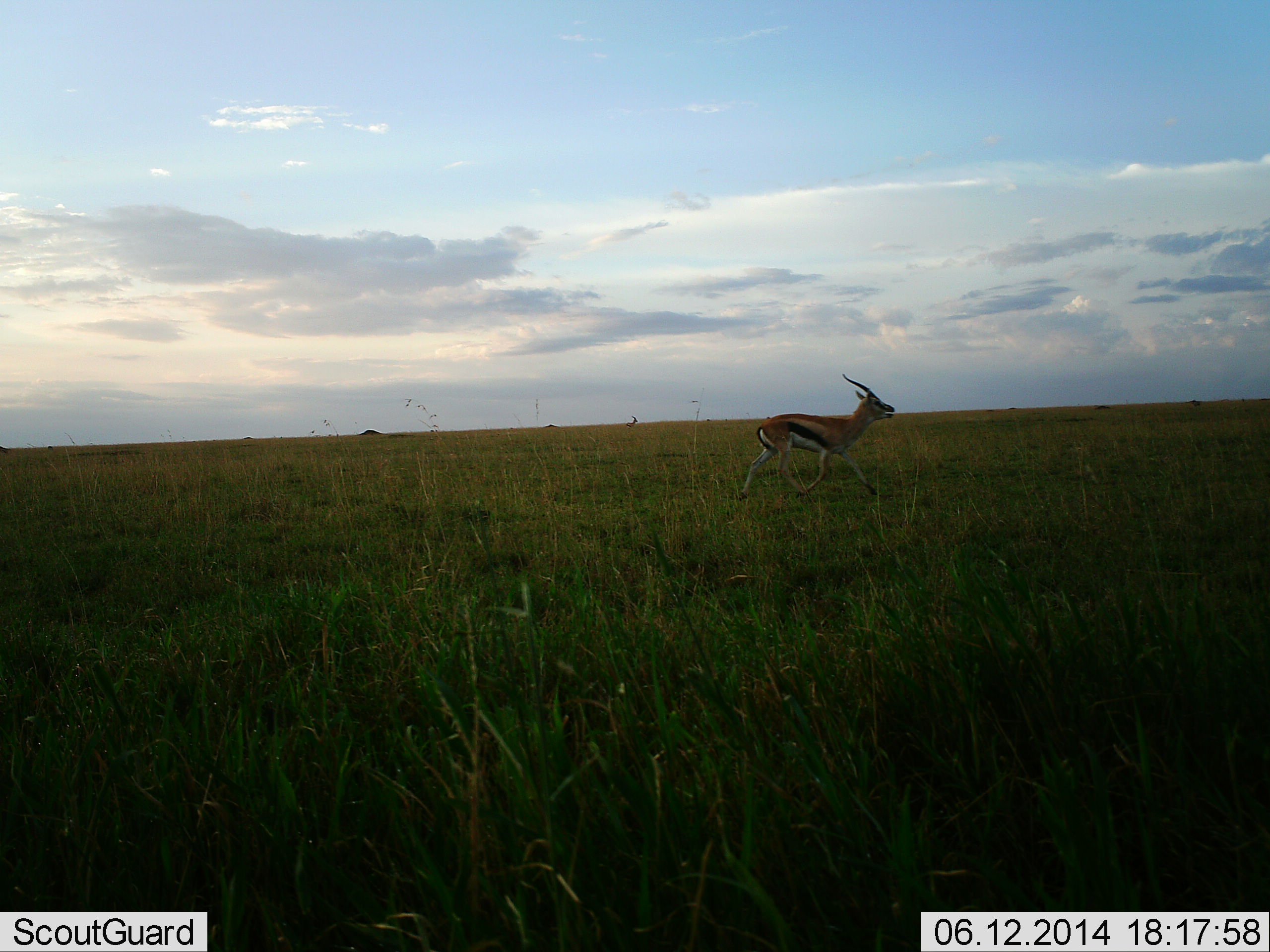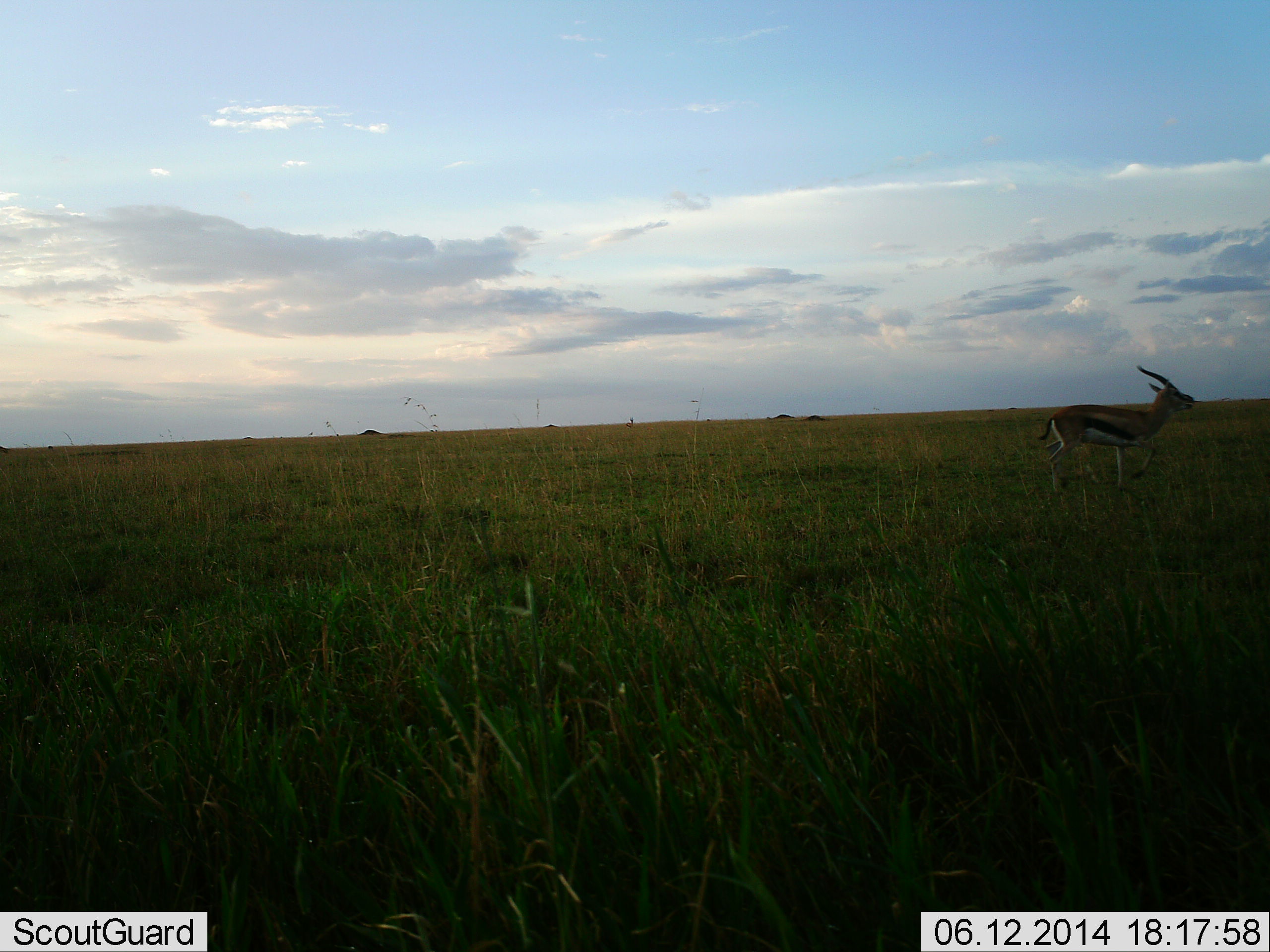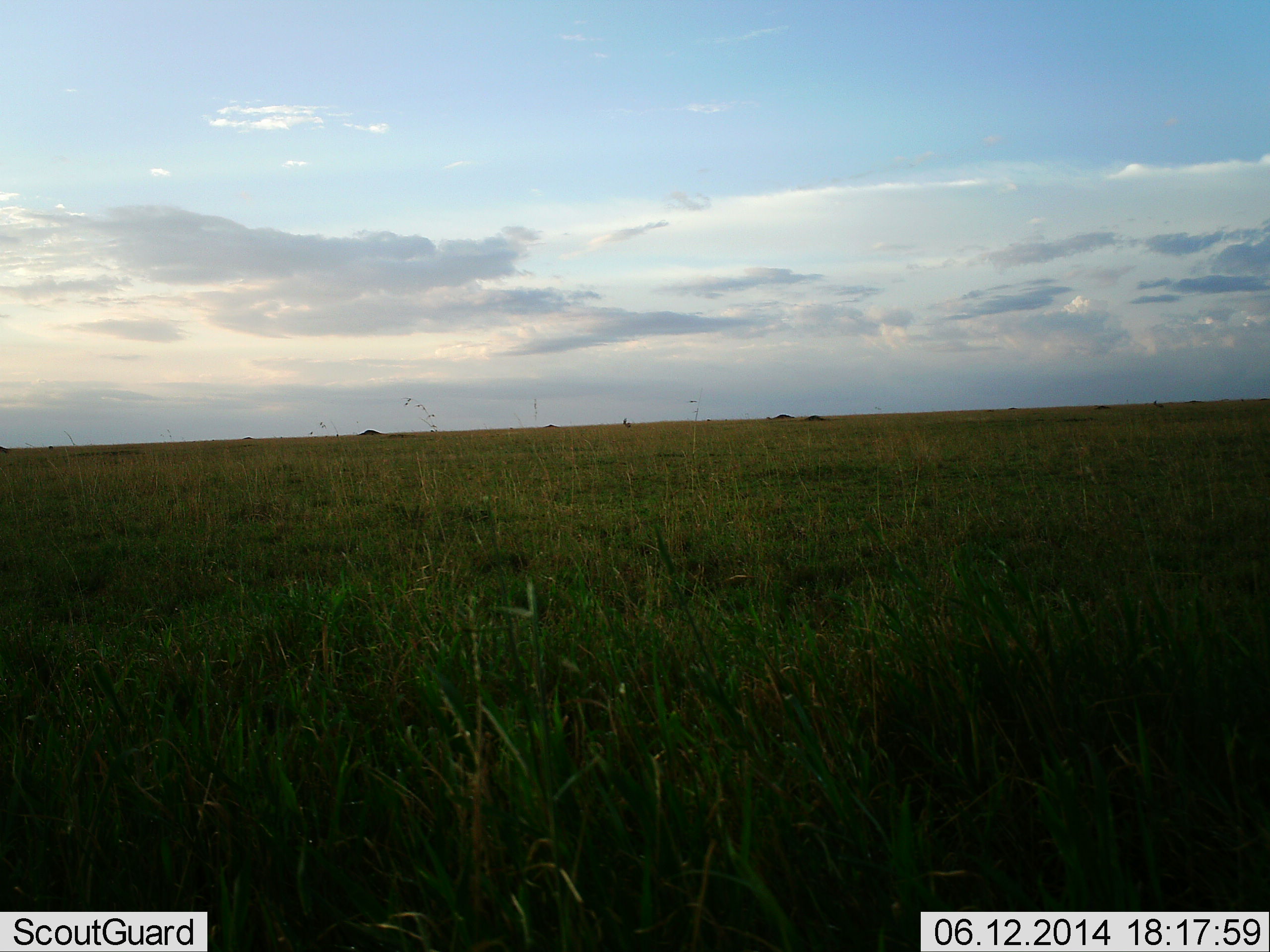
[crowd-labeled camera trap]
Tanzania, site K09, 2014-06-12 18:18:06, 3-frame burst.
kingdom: Animalia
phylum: Chordata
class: Mammalia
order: Artiodactyla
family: Bovidae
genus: Eudorcas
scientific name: Eudorcas thomsonii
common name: thomson's gazelle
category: gazellethomsons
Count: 1.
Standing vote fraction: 10%.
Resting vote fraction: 0%.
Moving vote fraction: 100%.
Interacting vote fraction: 0%.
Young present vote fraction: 0%.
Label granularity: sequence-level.